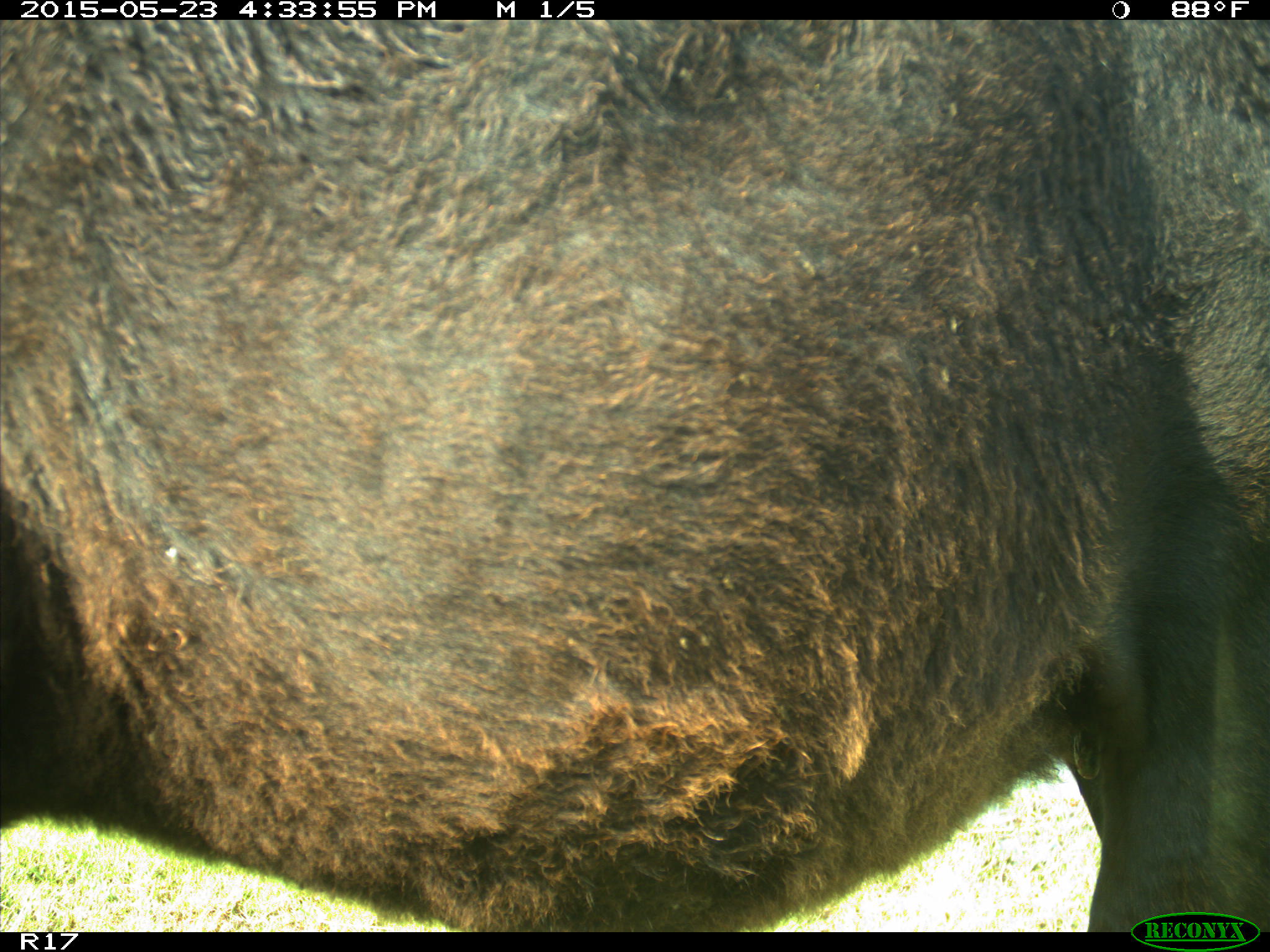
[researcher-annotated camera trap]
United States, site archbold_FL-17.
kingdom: Animalia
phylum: Chordata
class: Mammalia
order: Artiodactyla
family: Bovidae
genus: Bos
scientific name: Bos taurus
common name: domestic cow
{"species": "Bos taurus (domestic cow)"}